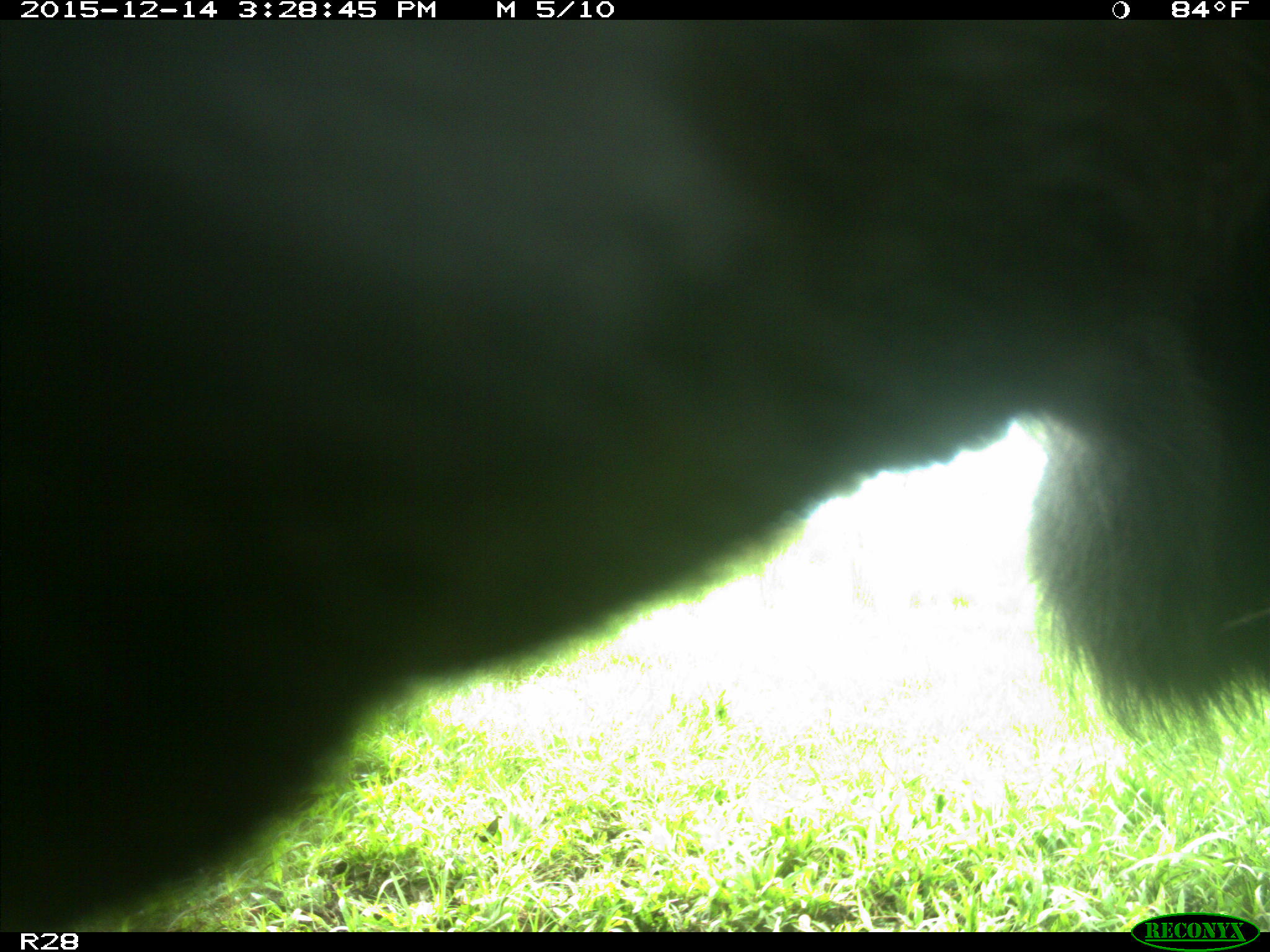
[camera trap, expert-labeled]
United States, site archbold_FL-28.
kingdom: Animalia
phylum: Chordata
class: Mammalia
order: Artiodactyla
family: Bovidae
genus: Bos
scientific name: Bos taurus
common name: domestic cow